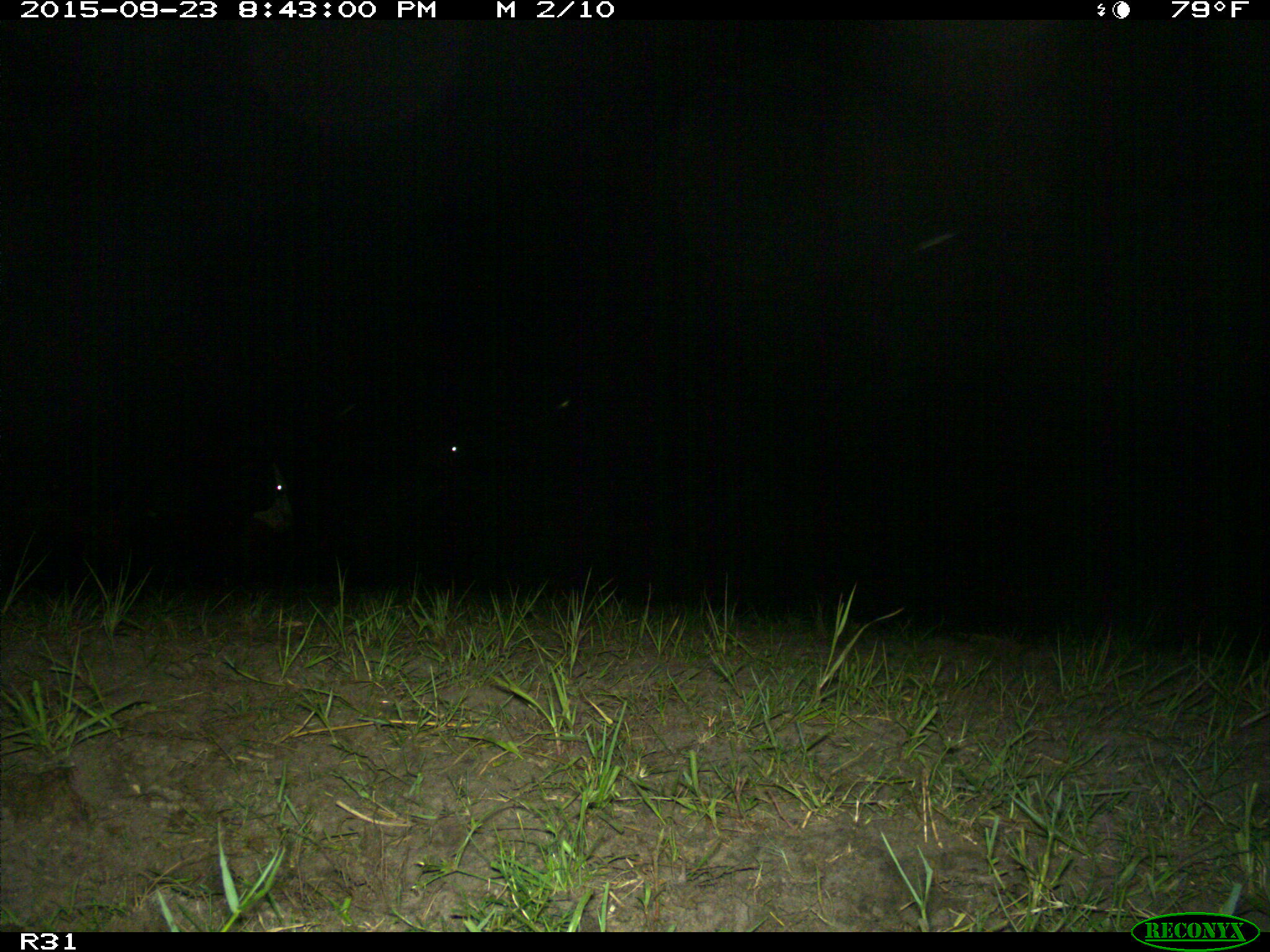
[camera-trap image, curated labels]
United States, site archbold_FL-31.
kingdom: Animalia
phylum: Chordata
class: Mammalia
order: Artiodactyla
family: Bovidae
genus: Bos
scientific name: Bos taurus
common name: domestic cow